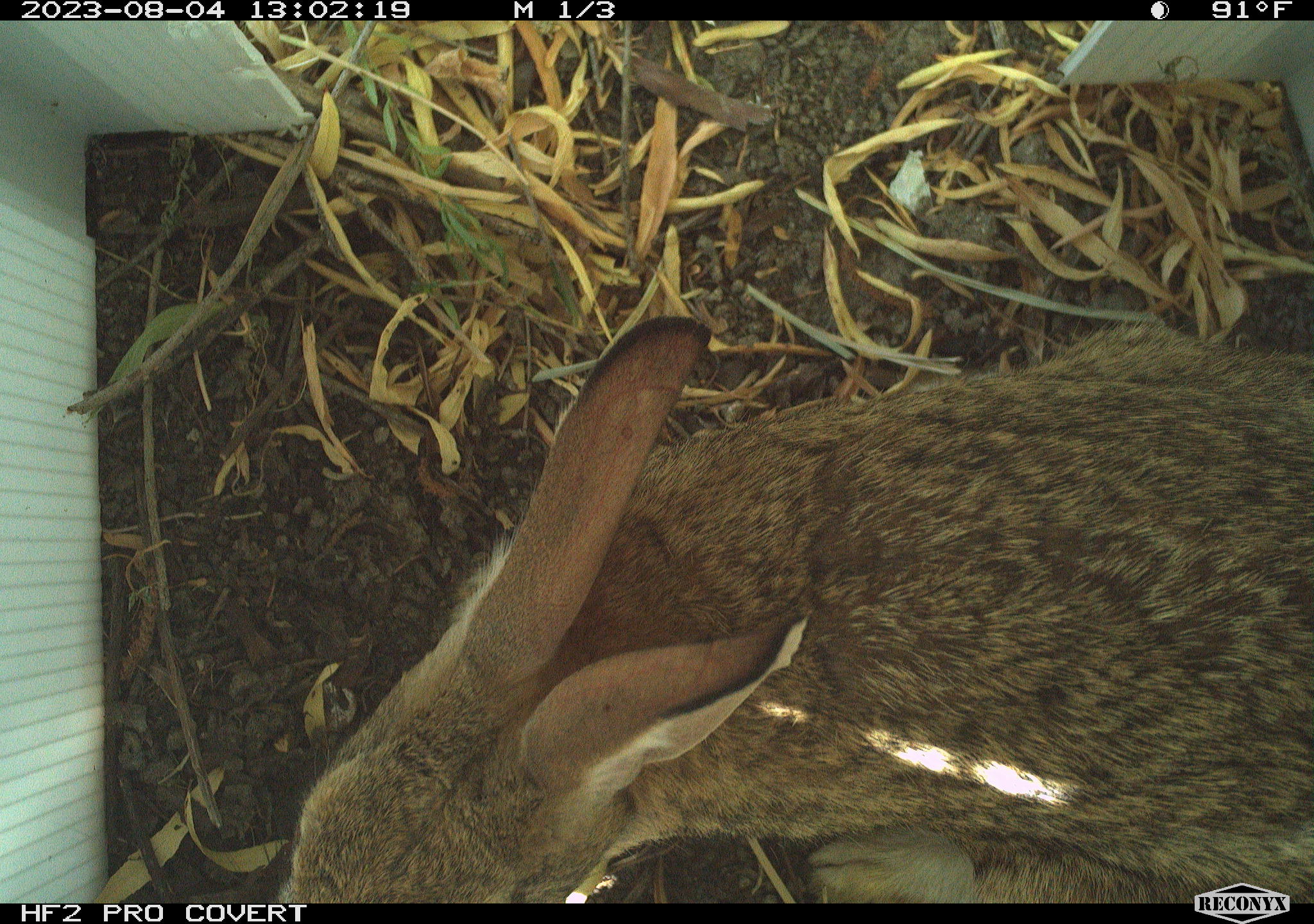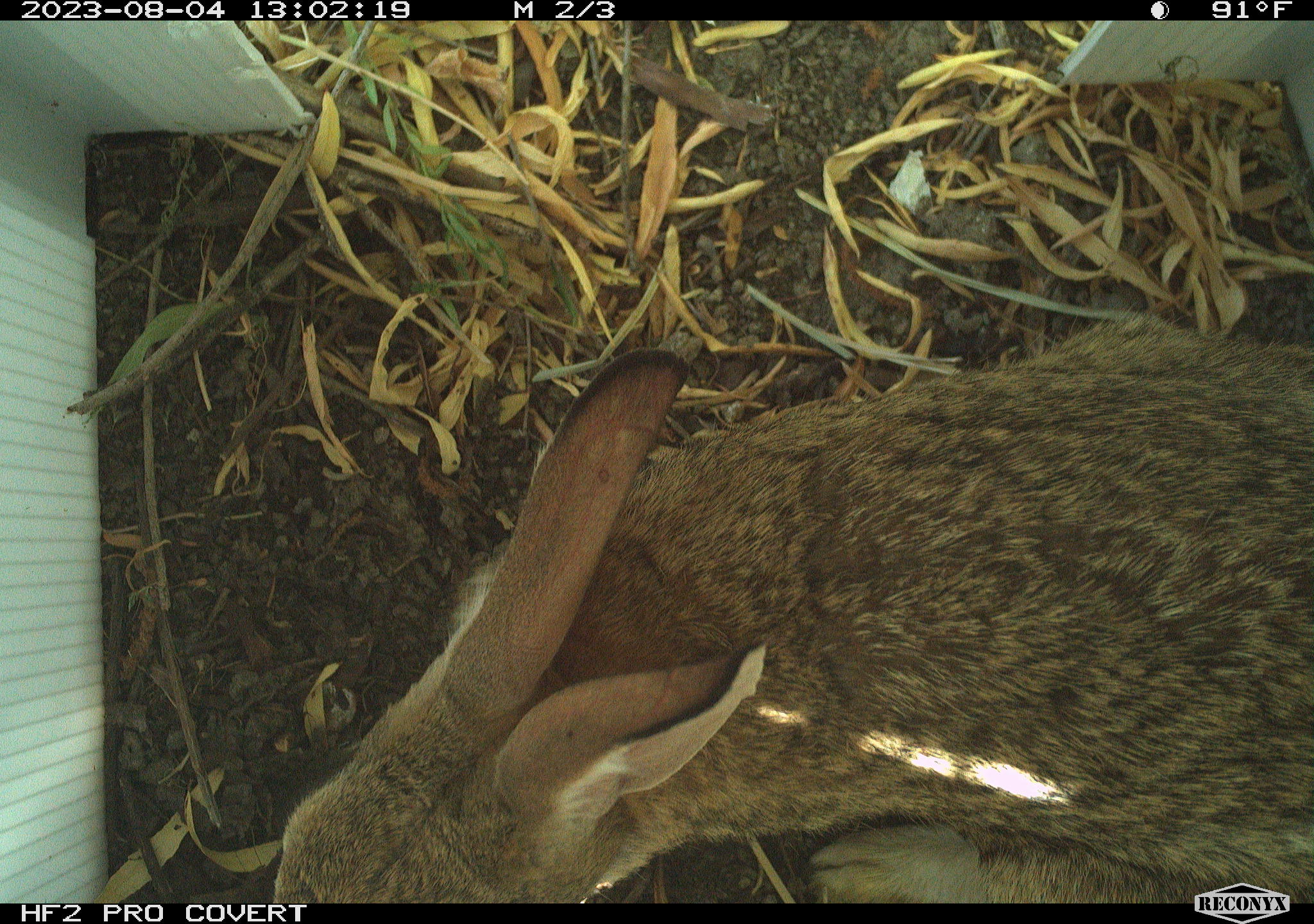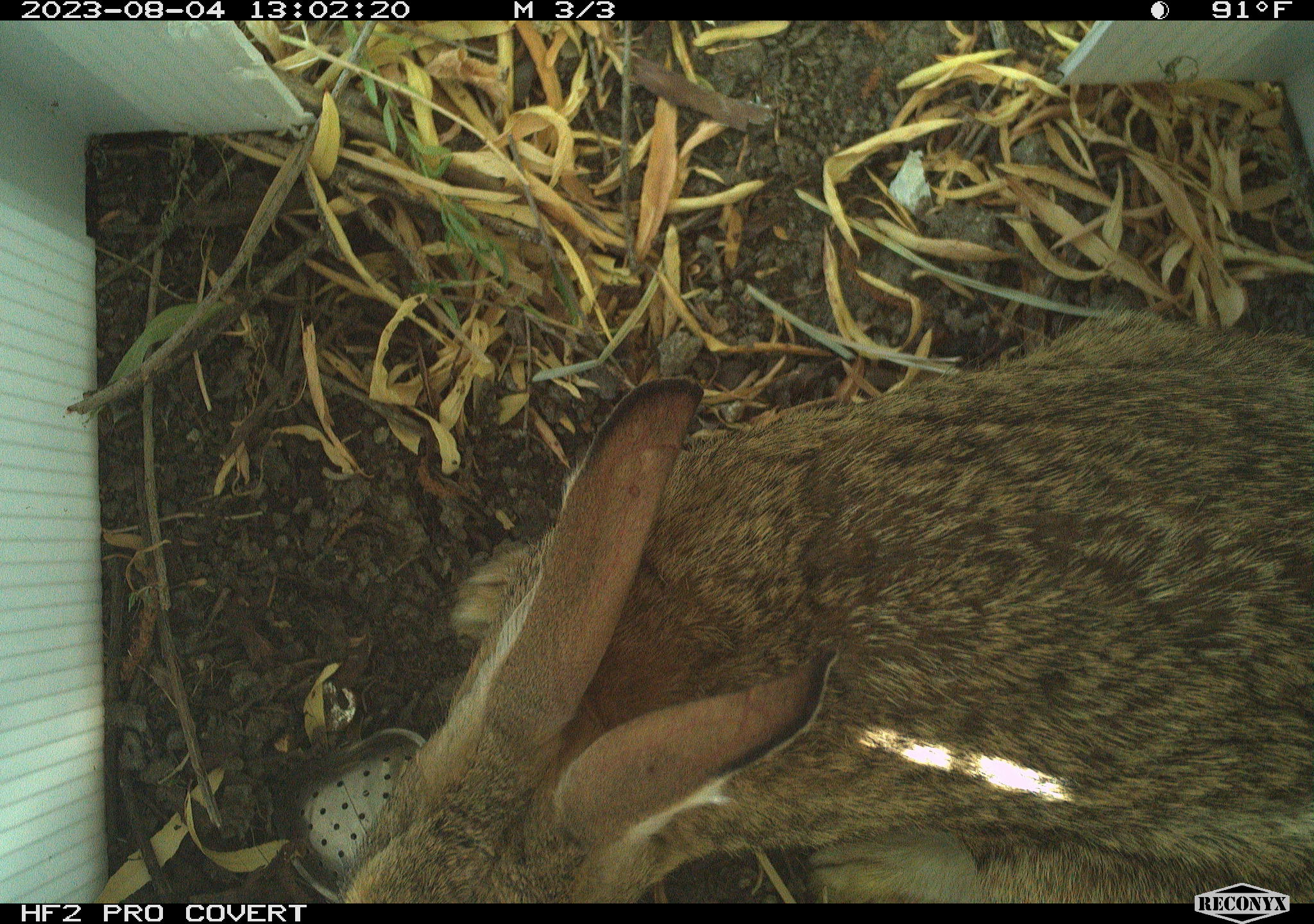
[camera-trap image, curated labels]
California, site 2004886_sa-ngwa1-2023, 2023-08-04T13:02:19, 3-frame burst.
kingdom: Animalia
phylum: Chordata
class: Mammalia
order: Lagomorpha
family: Leporidae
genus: Sylvilagus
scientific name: Sylvilagus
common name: cottontail rabbits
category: sylvilagus species